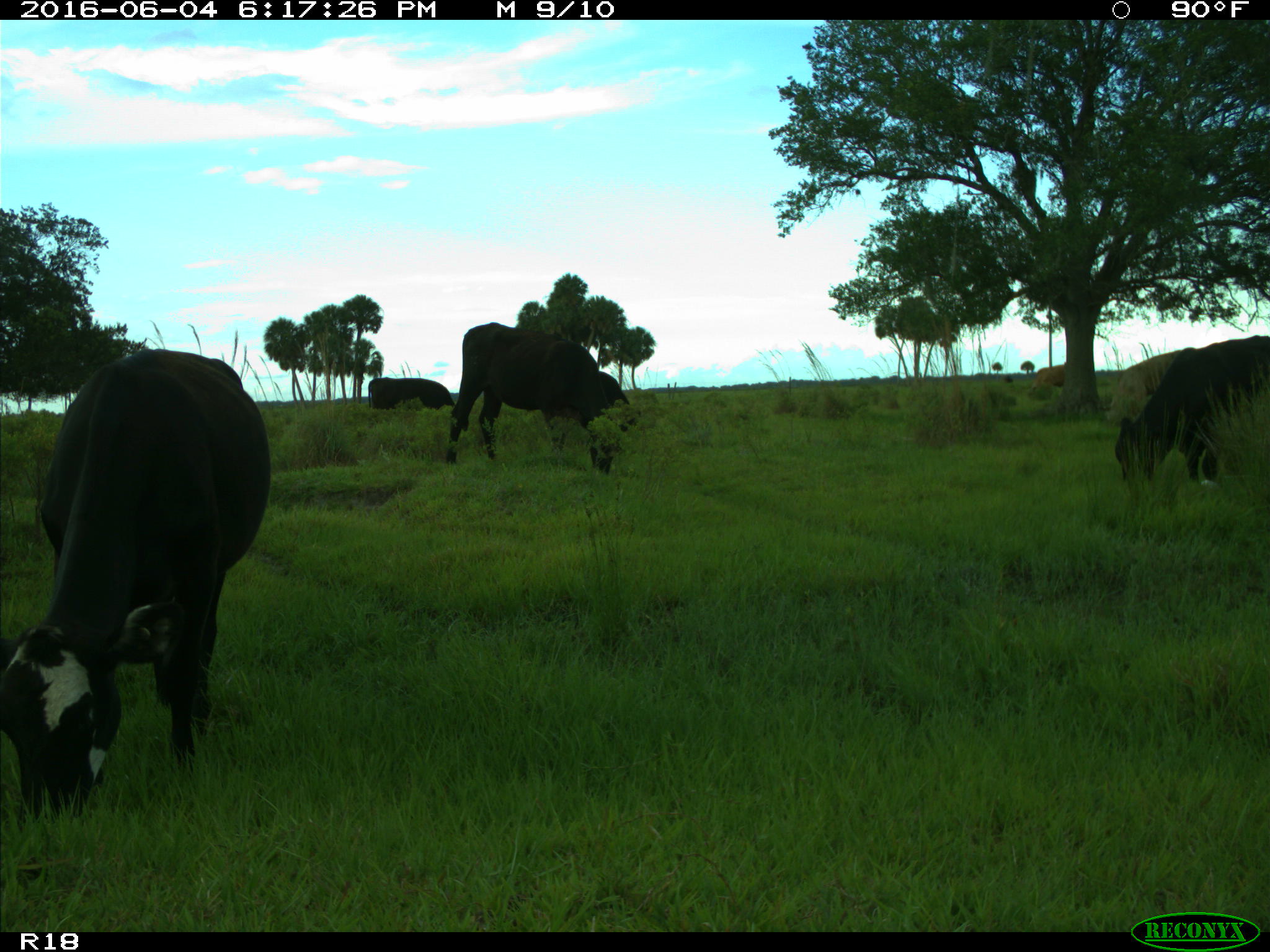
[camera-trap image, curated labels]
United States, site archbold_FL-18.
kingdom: Animalia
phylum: Chordata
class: Mammalia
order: Artiodactyla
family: Bovidae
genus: Bos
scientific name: Bos taurus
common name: domestic cow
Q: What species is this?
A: Bos taurus (domestic cow).